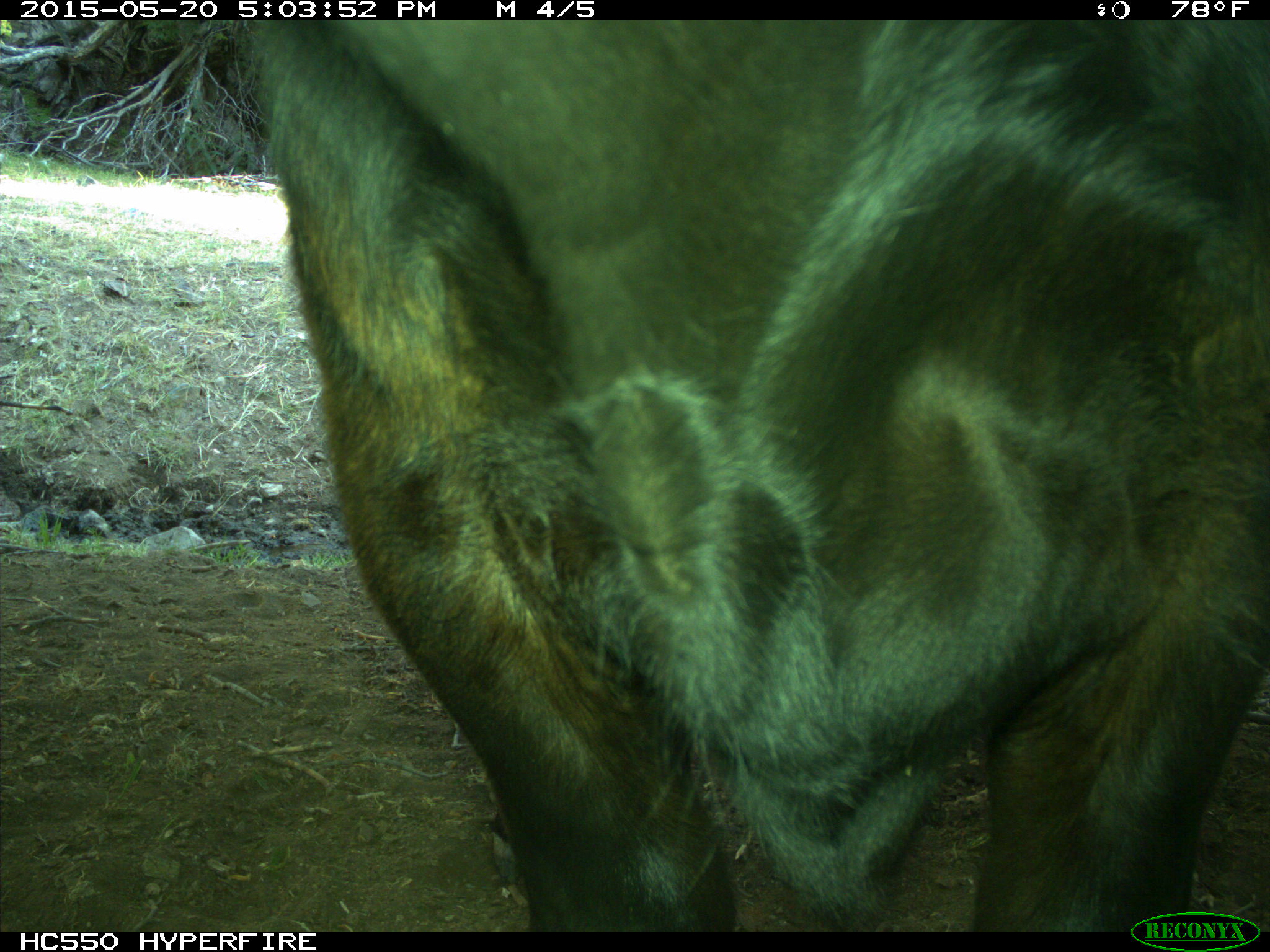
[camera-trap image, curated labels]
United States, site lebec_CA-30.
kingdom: Animalia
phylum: Chordata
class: Mammalia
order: Artiodactyla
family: Bovidae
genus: Bos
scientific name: Bos taurus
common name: domestic cow